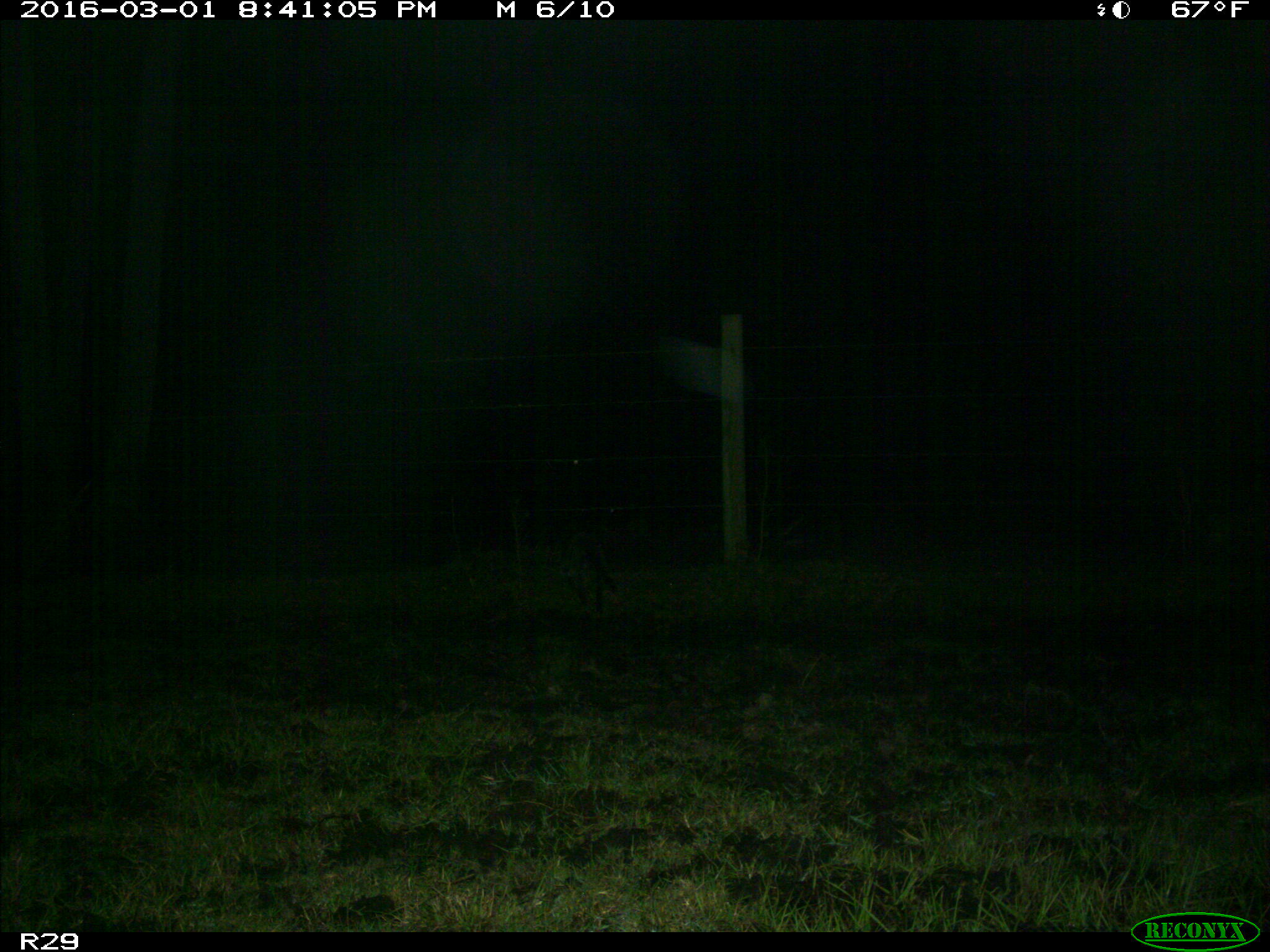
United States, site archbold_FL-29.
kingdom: Animalia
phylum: Chordata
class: Mammalia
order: Carnivora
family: Procyonidae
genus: Procyon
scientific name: Procyon lotor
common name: common raccoon